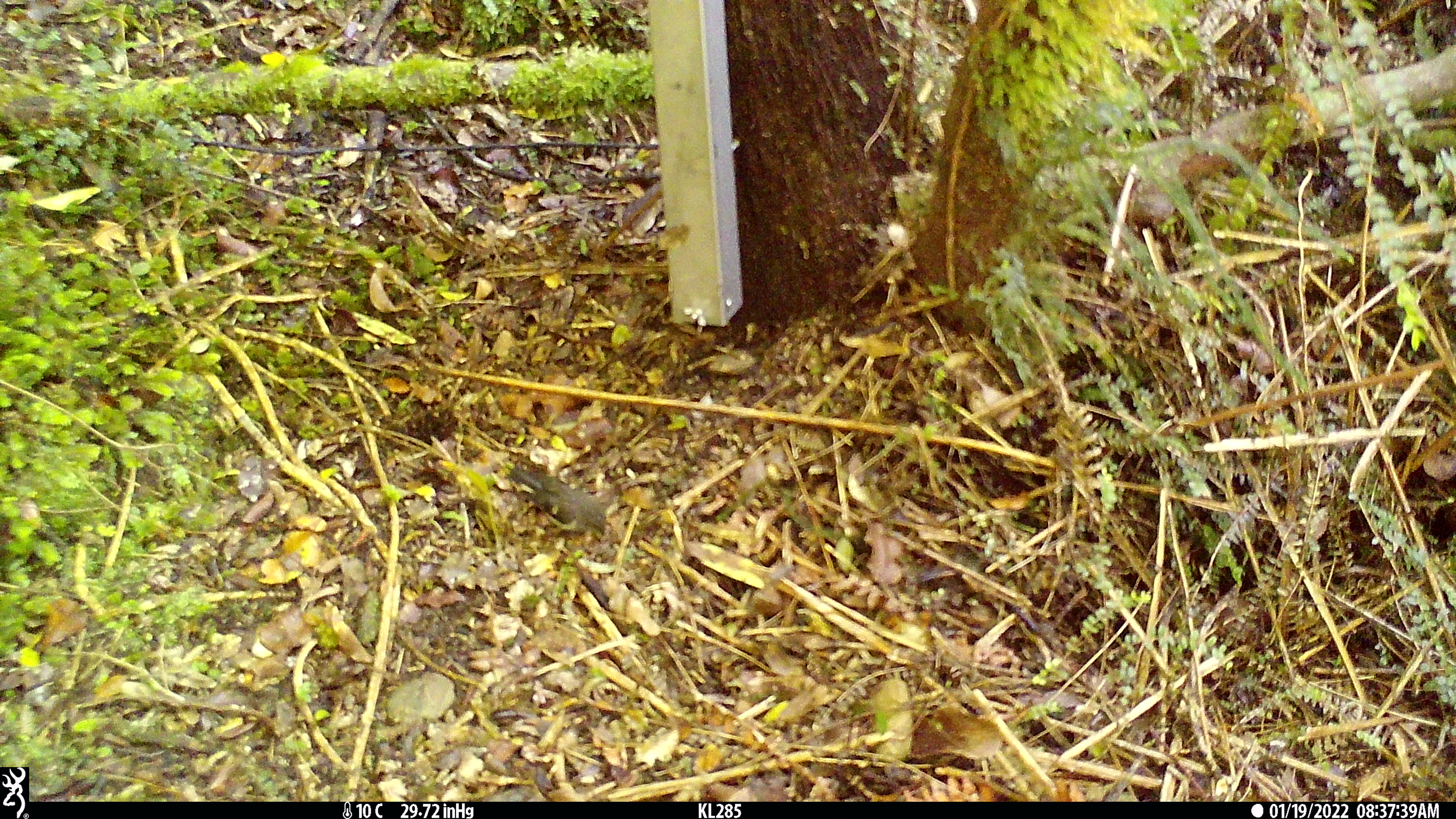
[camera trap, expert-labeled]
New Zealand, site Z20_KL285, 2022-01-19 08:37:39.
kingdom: Animalia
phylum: Chordata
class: Aves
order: Passeriformes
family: Petroicidae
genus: Petroica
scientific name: Petroica macrocephala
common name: tomtit